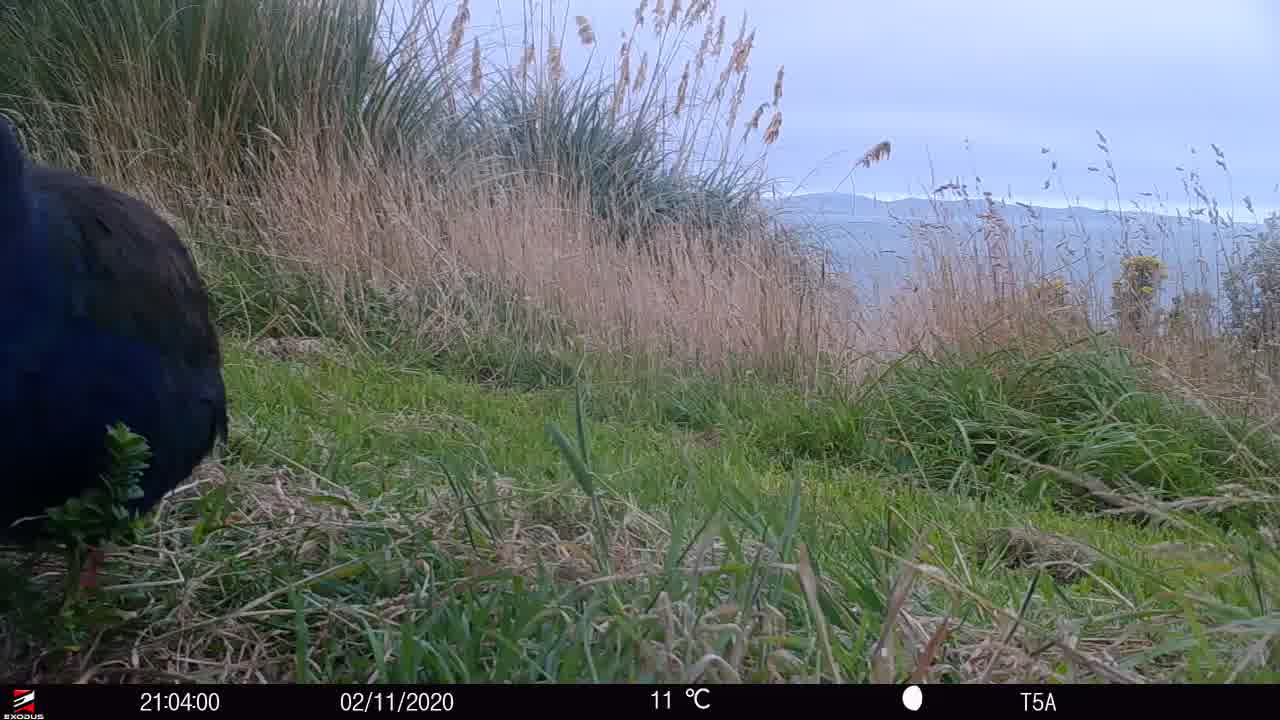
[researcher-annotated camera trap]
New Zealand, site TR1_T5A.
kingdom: Animalia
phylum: Chordata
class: Aves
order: Gruiformes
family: Rallidae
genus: Porphyrio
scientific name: Porphyrio mantelli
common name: takahe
Takahe (Porphyrio mantelli).